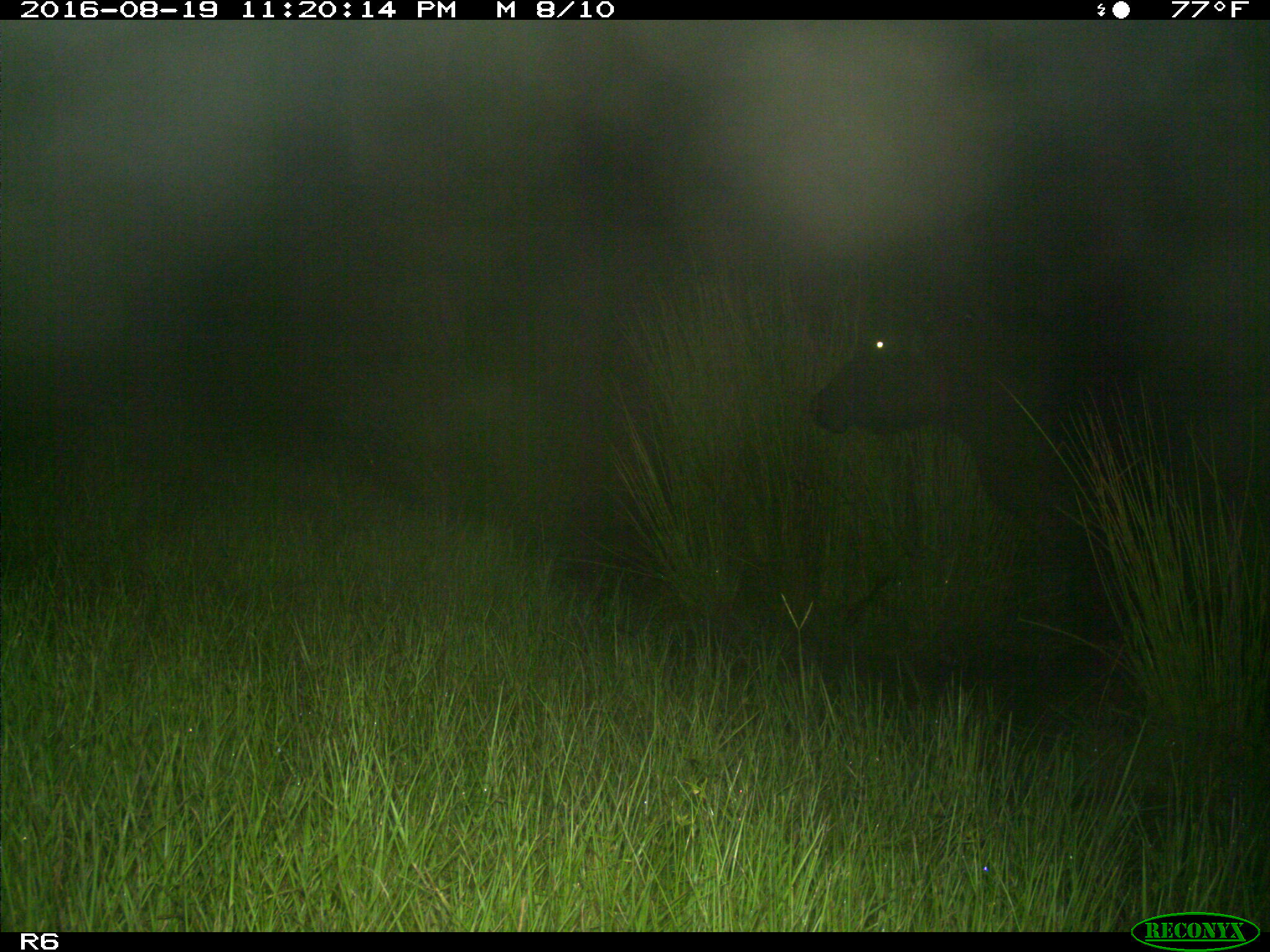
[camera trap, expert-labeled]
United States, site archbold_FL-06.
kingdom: Animalia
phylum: Chordata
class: Mammalia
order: Artiodactyla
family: Bovidae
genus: Bos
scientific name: Bos taurus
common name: domestic cow